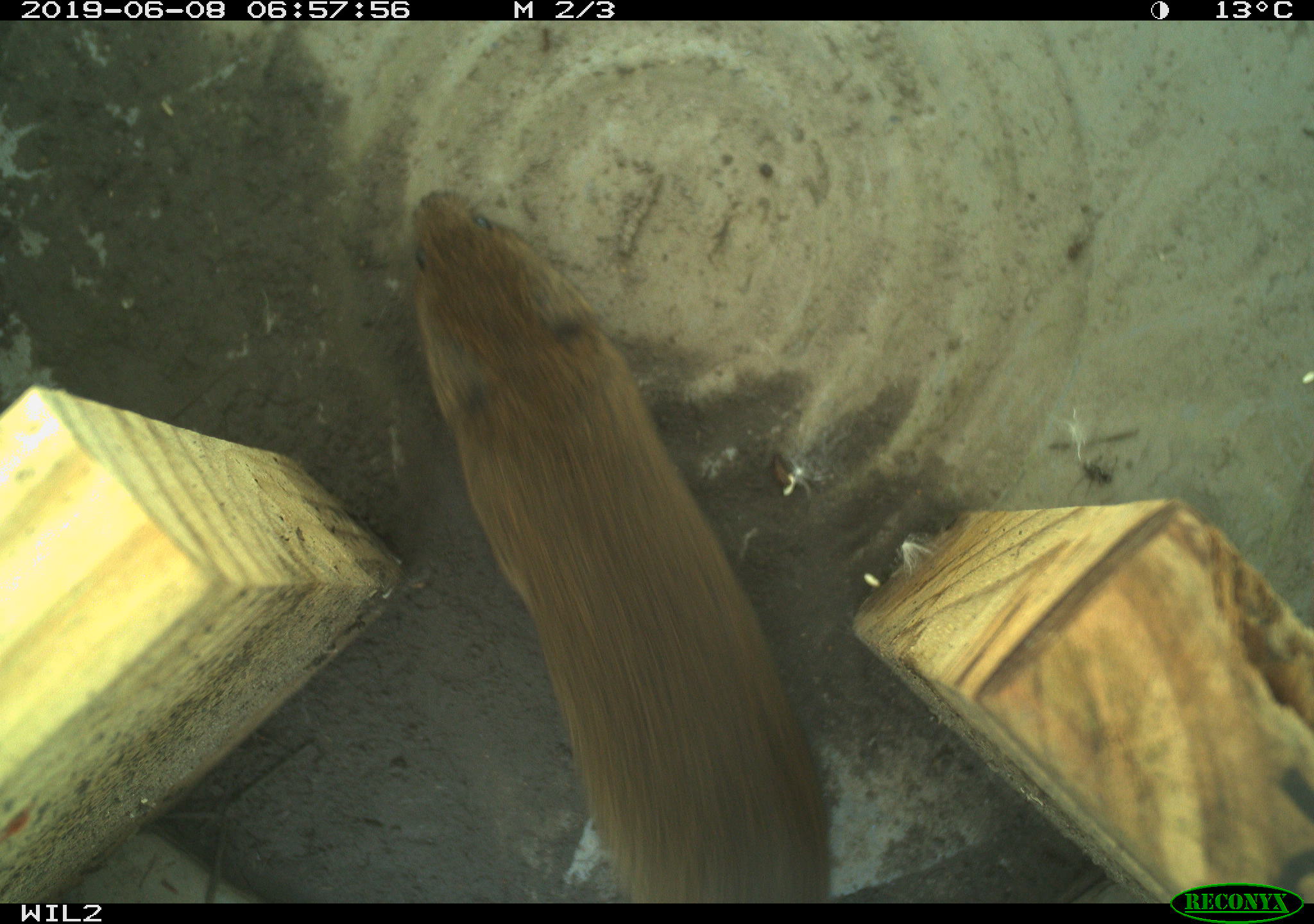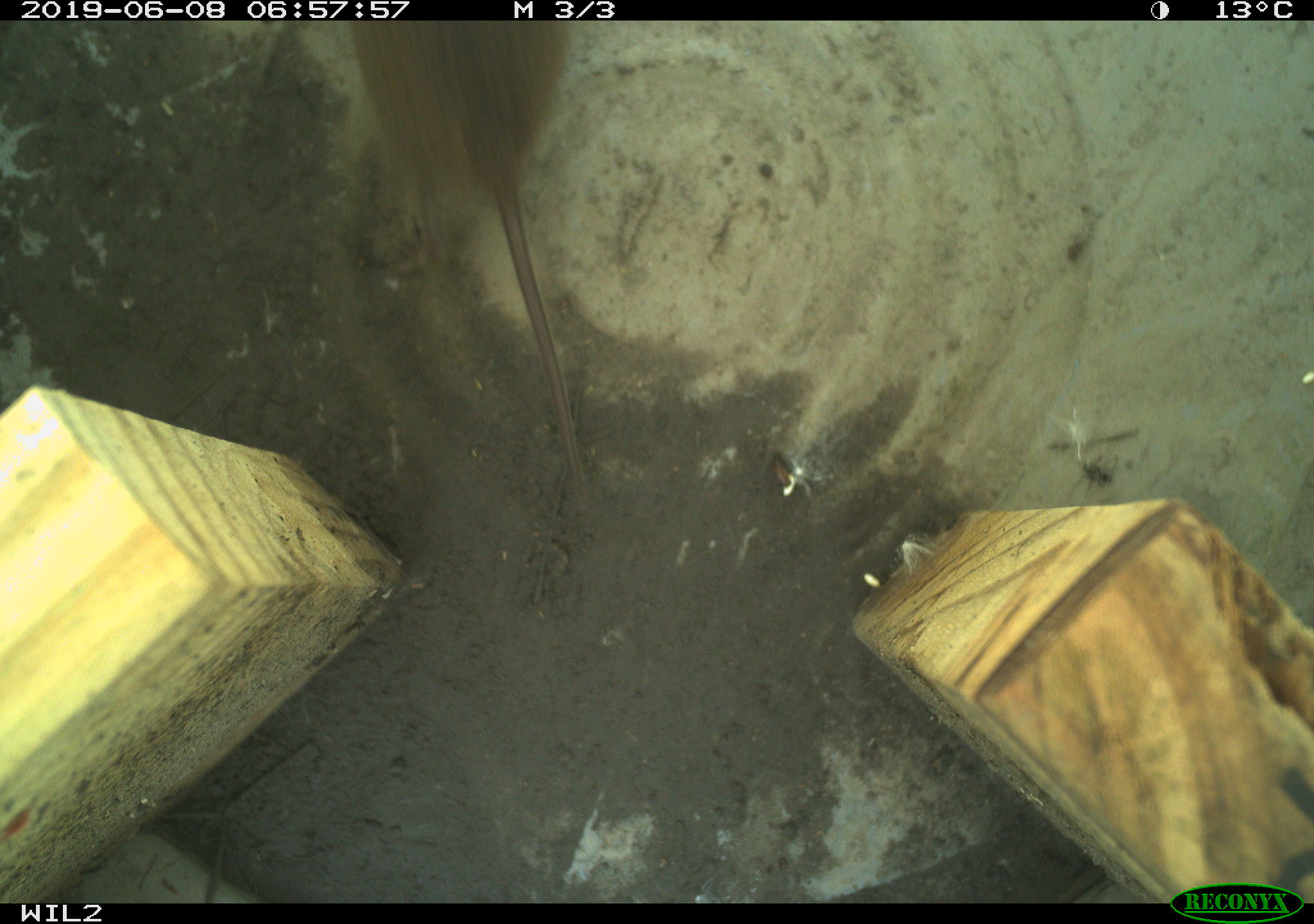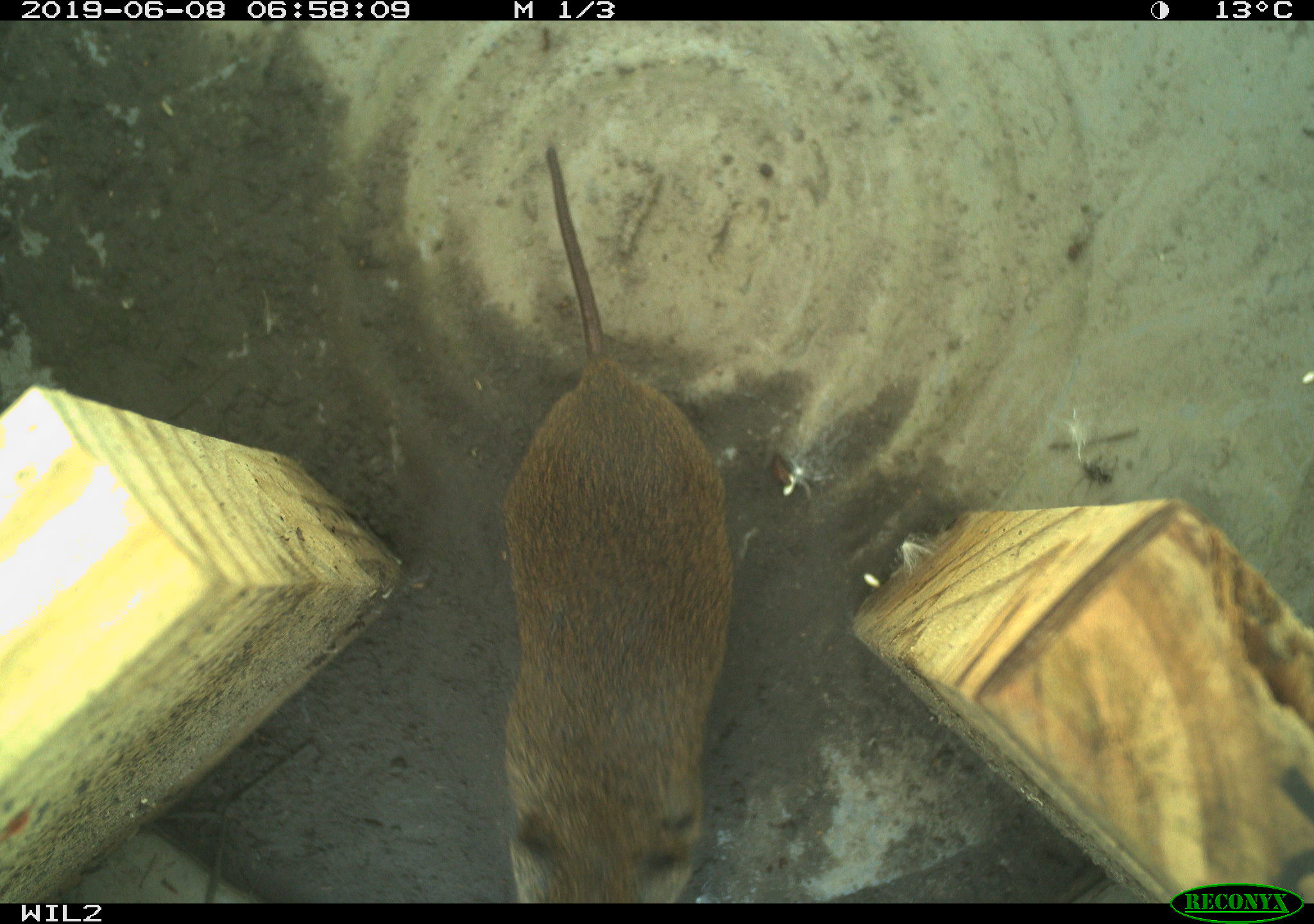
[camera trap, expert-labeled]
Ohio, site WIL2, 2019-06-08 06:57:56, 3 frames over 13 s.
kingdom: Animalia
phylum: Chordata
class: Mammalia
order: Rodentia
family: Cricetidae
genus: Microtus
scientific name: Microtus pennsylvanicus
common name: meadow vole